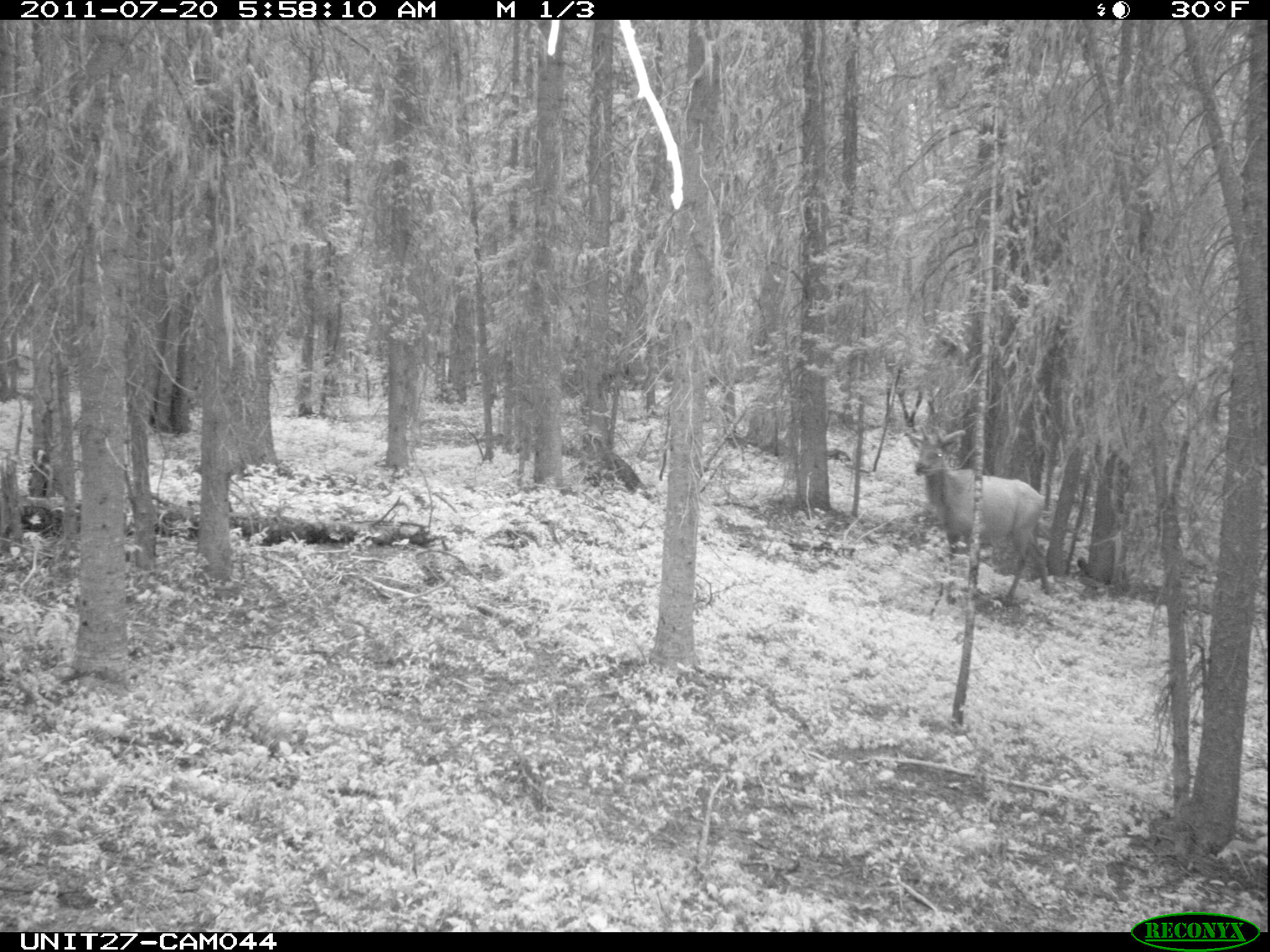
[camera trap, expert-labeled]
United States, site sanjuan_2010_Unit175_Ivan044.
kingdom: Animalia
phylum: Chordata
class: Mammalia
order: Artiodactyla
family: Cervidae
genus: Cervus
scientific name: Cervus elaphus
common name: red deer